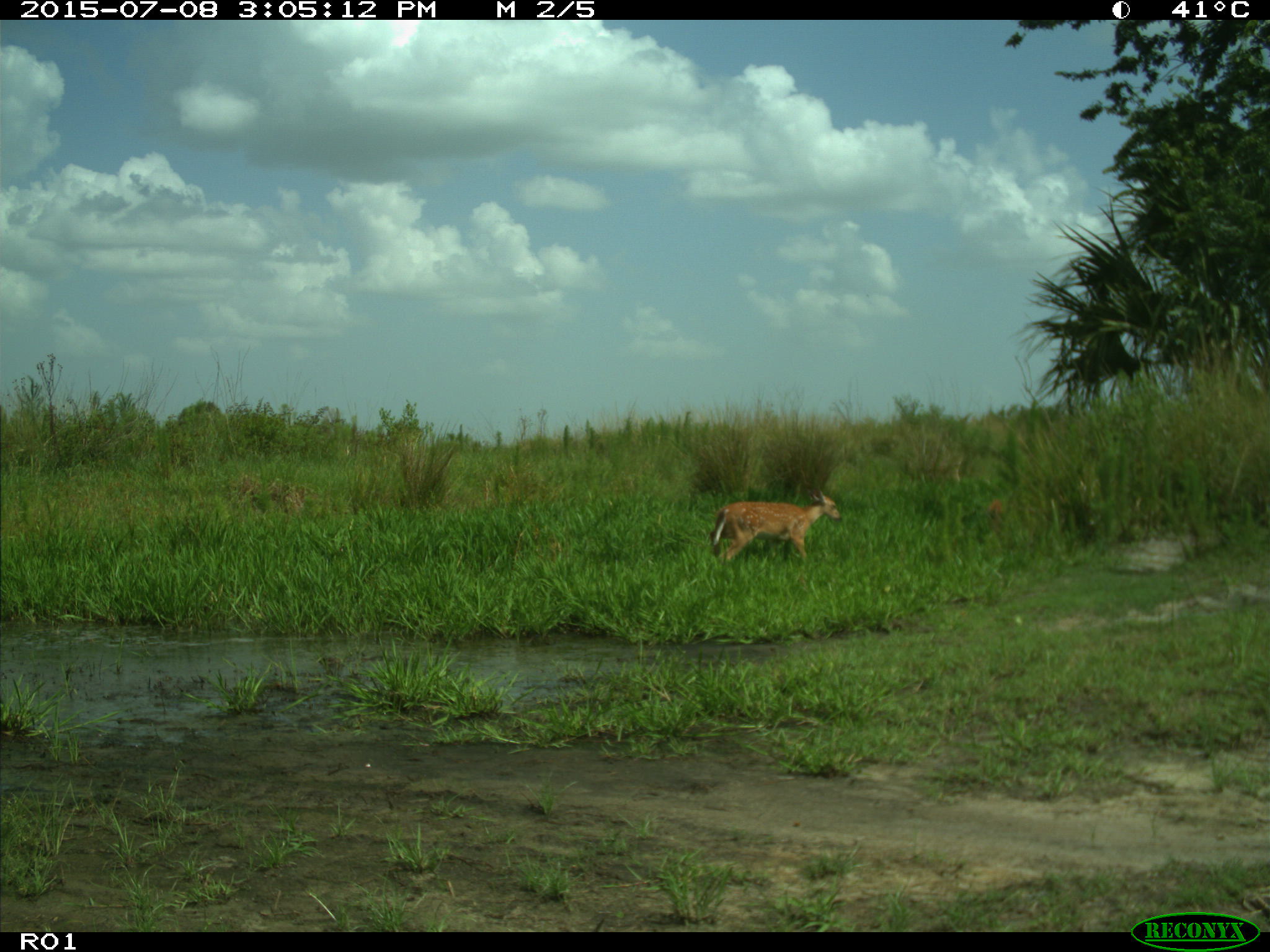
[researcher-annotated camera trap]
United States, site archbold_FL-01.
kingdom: Animalia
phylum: Chordata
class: Mammalia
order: Artiodactyla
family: Cervidae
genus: Odocoileus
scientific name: Odocoileus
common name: deer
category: unidentified deer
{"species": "unidentified deer (deer) (Odocoileus)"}